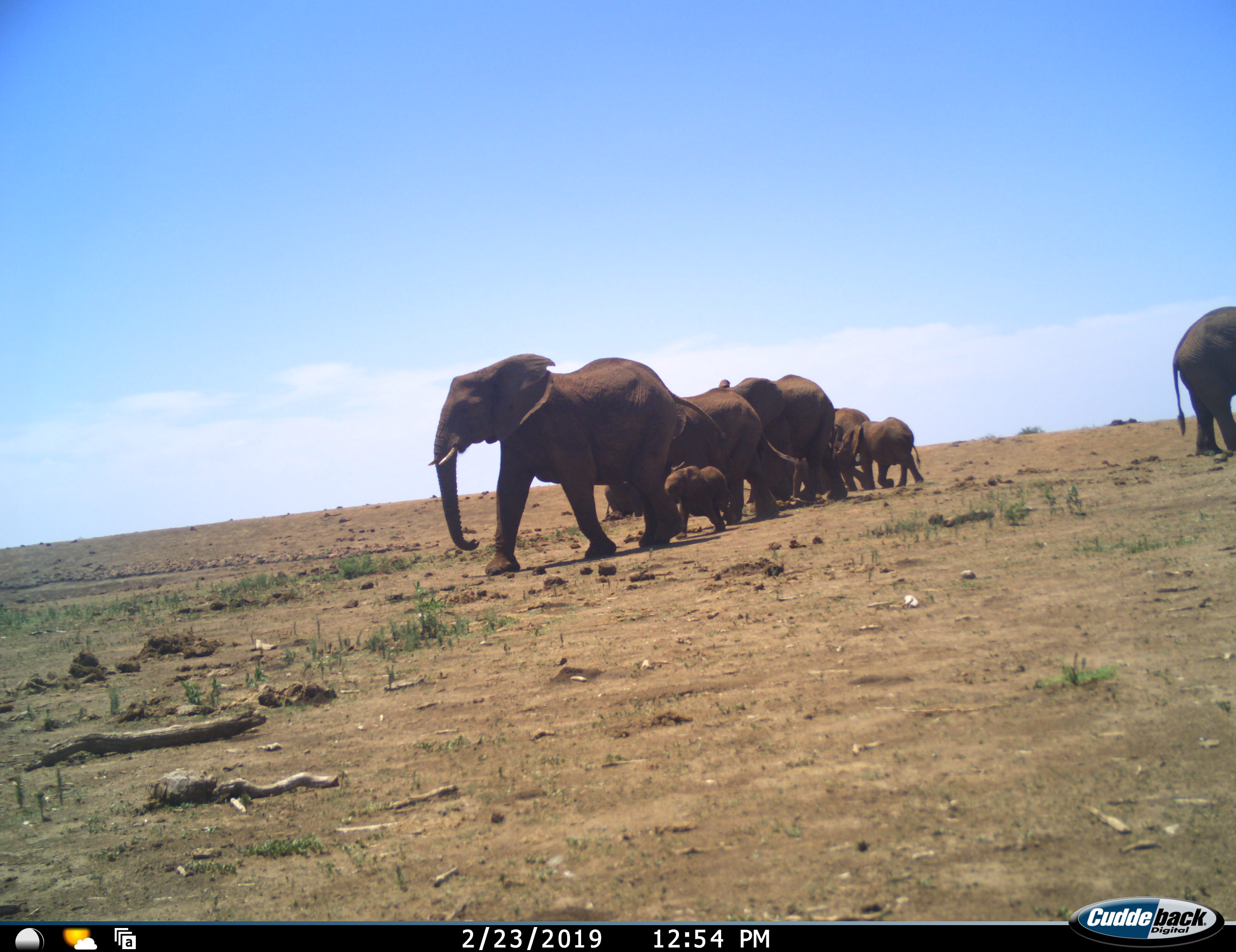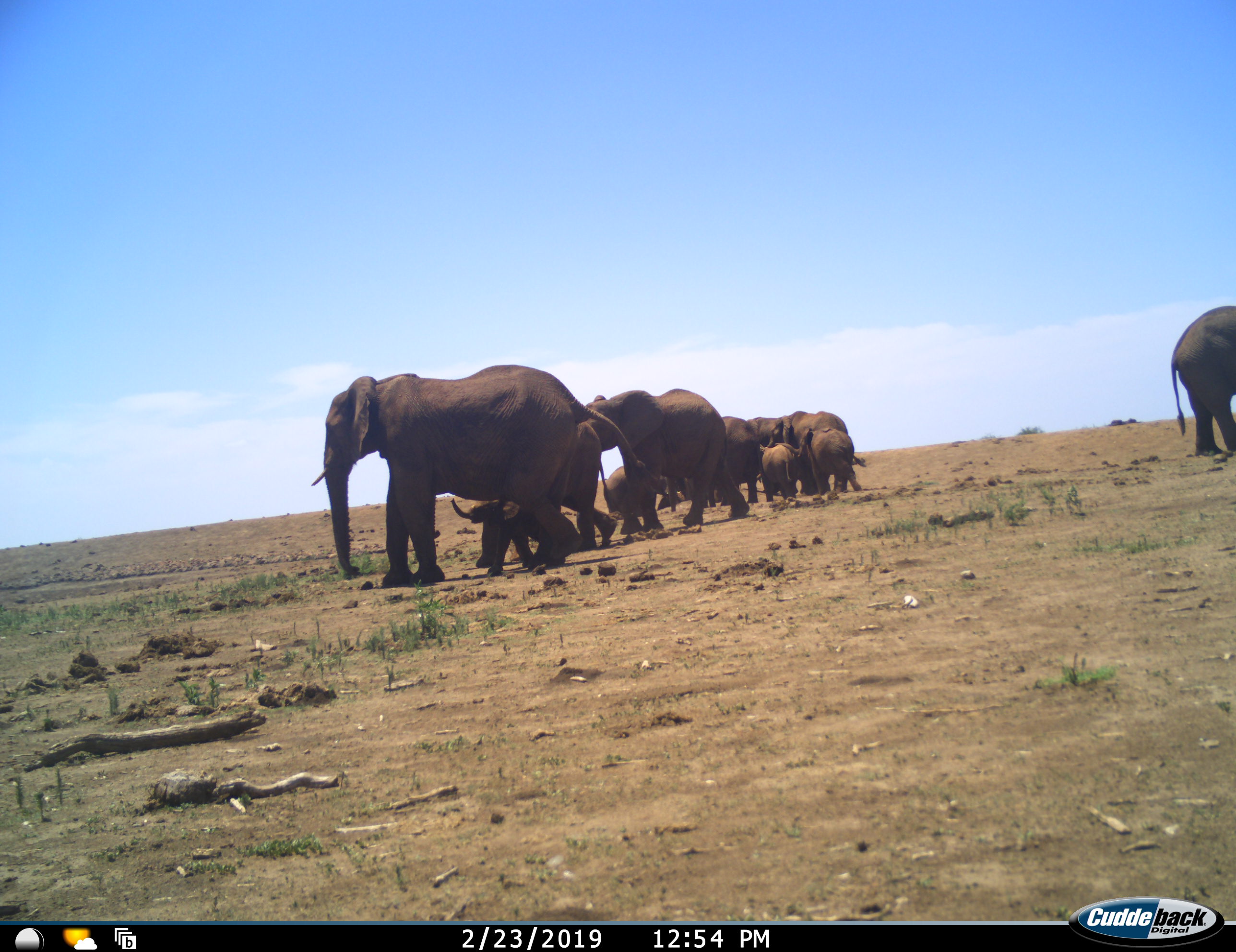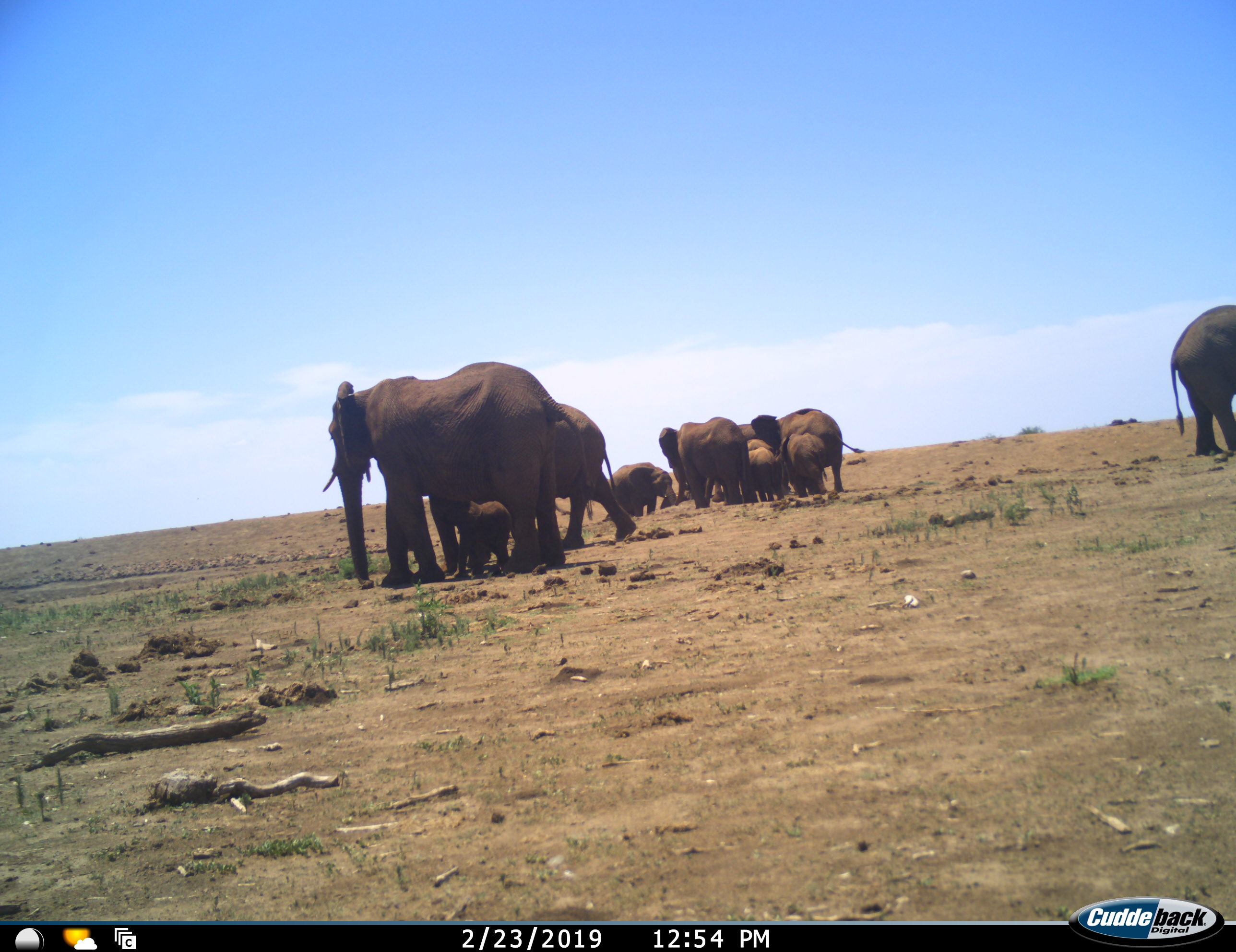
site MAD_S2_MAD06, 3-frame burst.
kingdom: Animalia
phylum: Chordata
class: Mammalia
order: Proboscidea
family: Elephantidae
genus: Loxodonta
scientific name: Loxodonta africana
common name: african bush elephant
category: elephant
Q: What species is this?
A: Elephant (african bush elephant) (Loxodonta africana).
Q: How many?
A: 11-50.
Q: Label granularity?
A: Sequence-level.